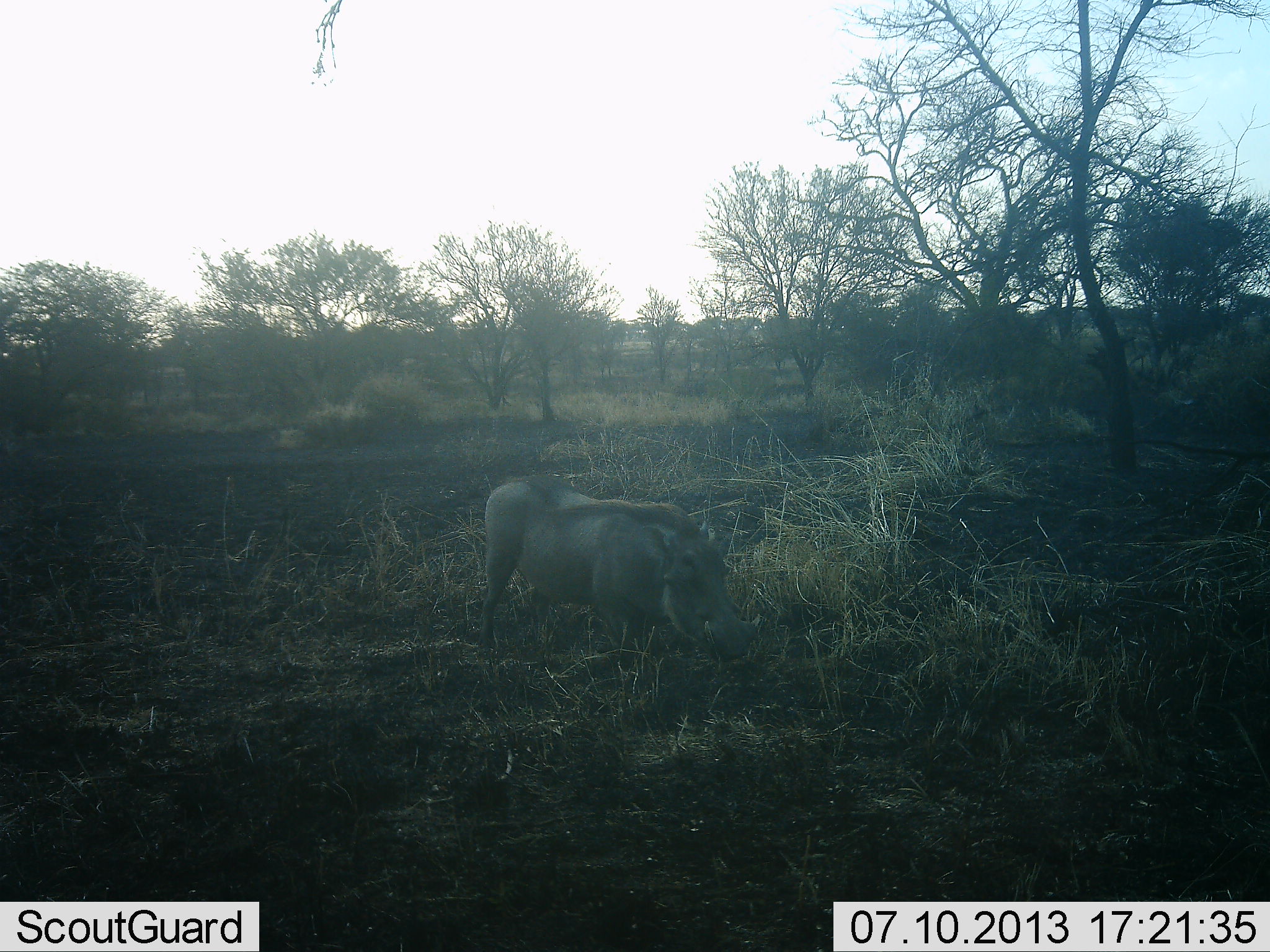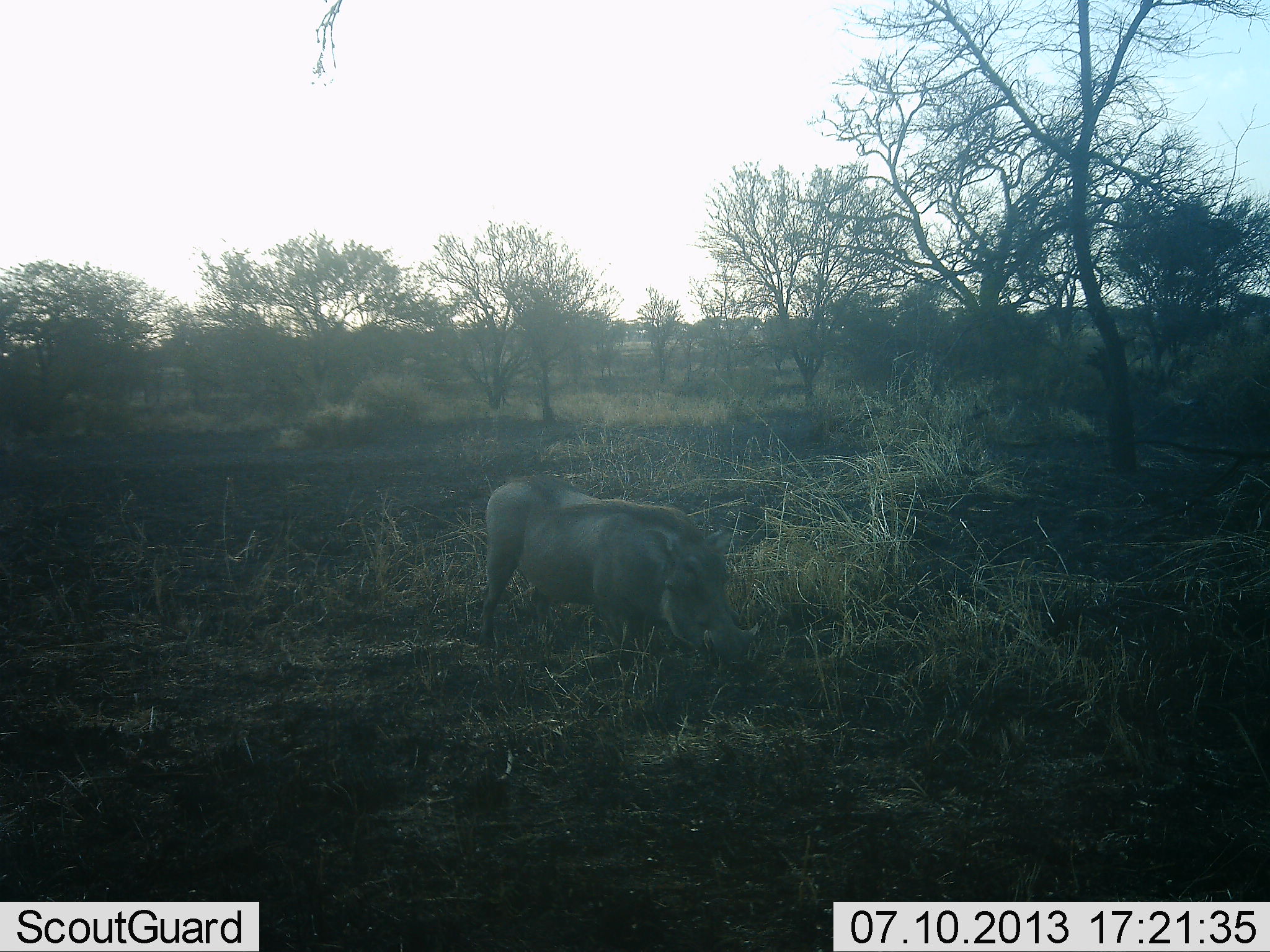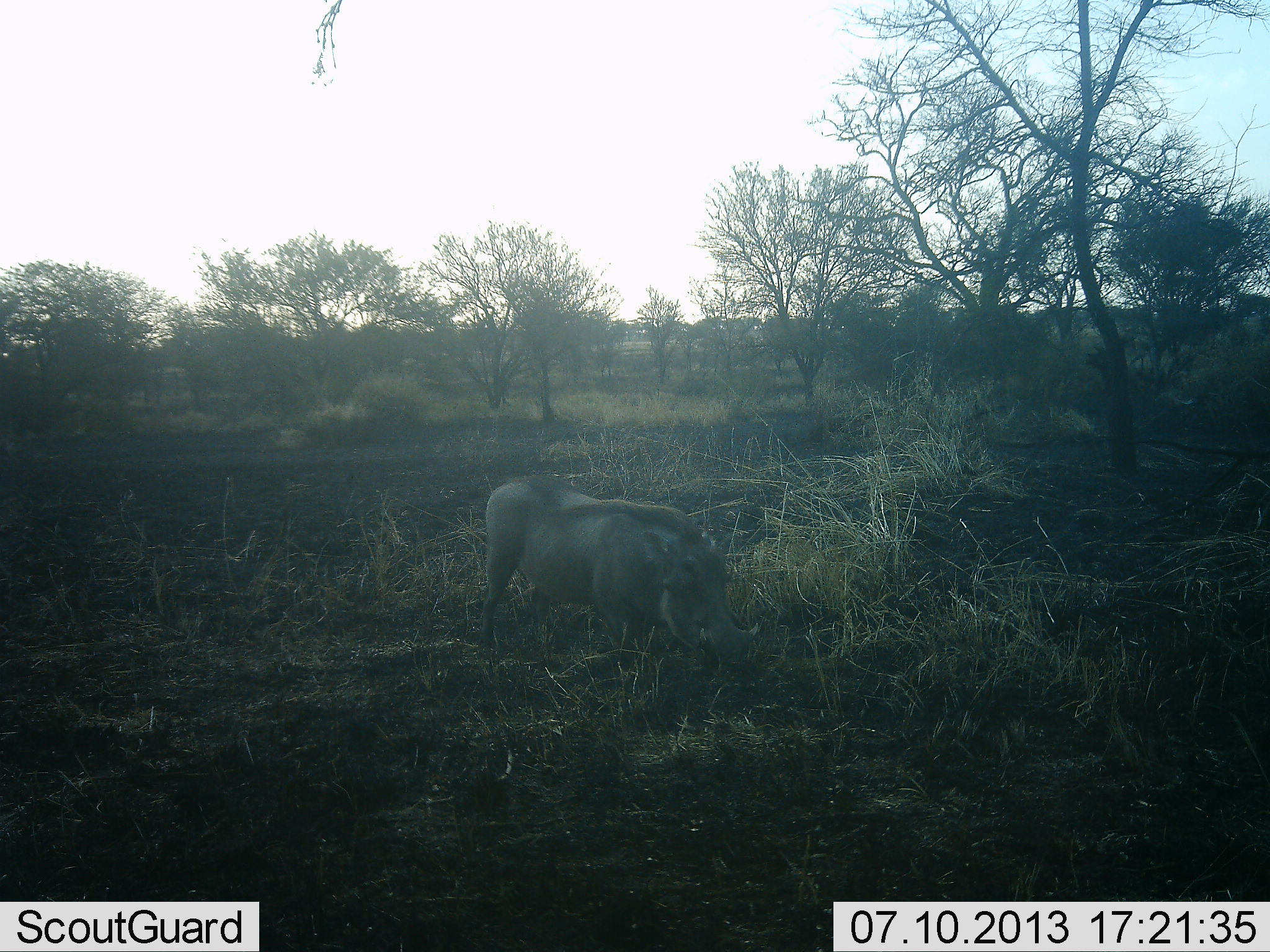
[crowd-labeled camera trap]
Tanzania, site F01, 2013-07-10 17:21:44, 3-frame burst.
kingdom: Animalia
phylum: Chordata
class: Mammalia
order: Artiodactyla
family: Suidae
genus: Phacochoerus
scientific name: Phacochoerus africanus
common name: warthog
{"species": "warthog (Phacochoerus africanus)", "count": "1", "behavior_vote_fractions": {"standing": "67%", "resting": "0%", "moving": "6%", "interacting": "0%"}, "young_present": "0%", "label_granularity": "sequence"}